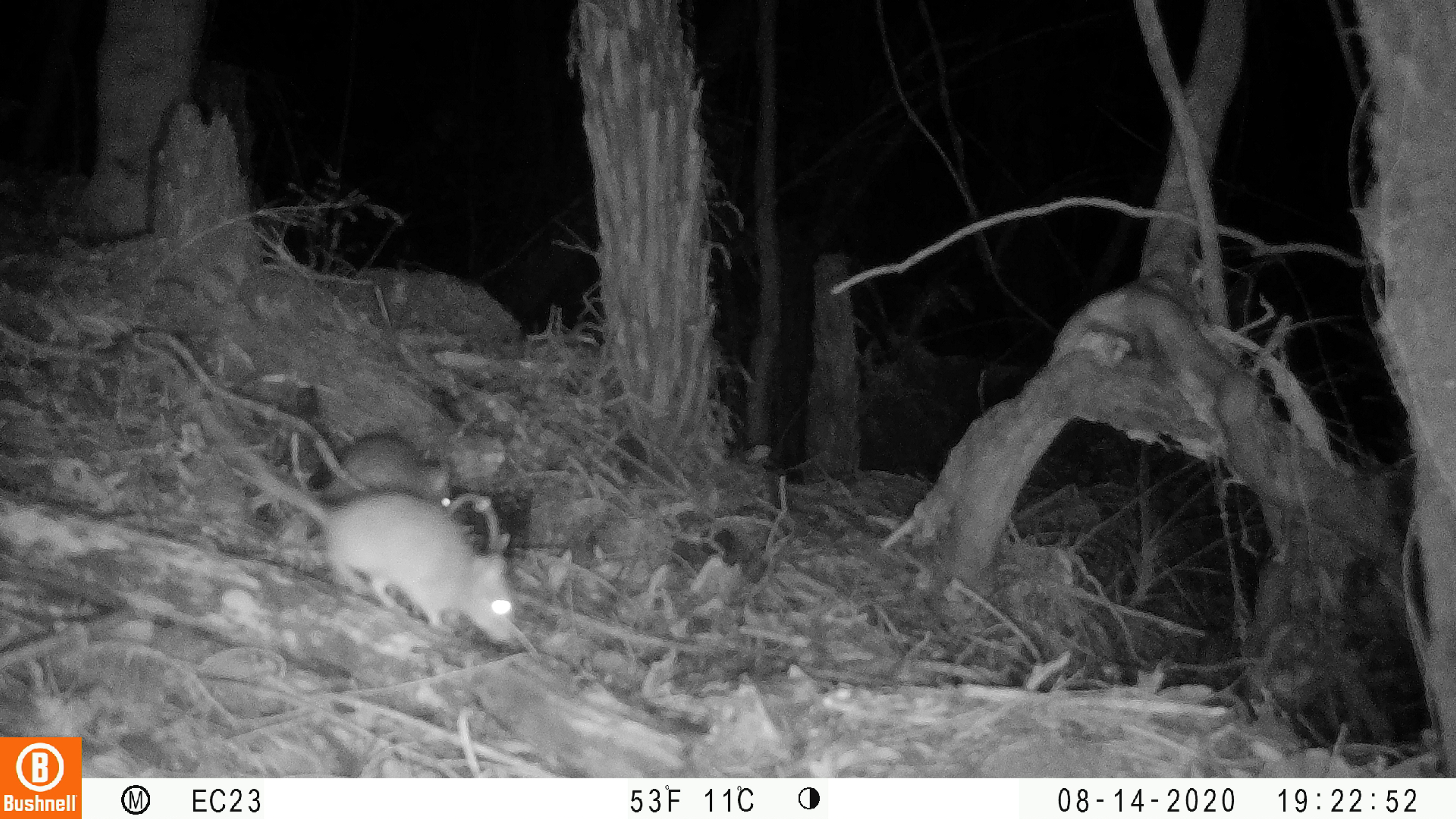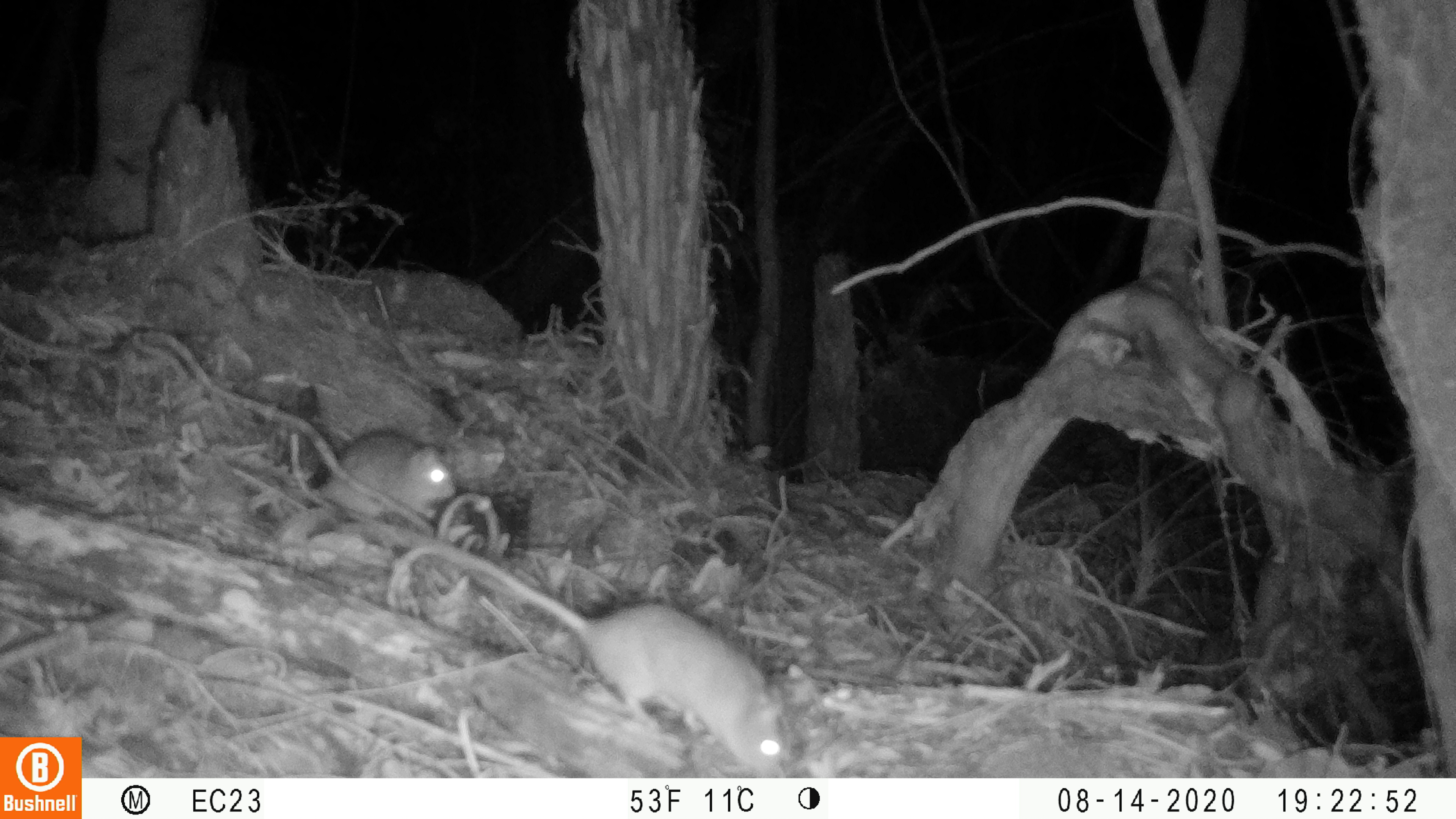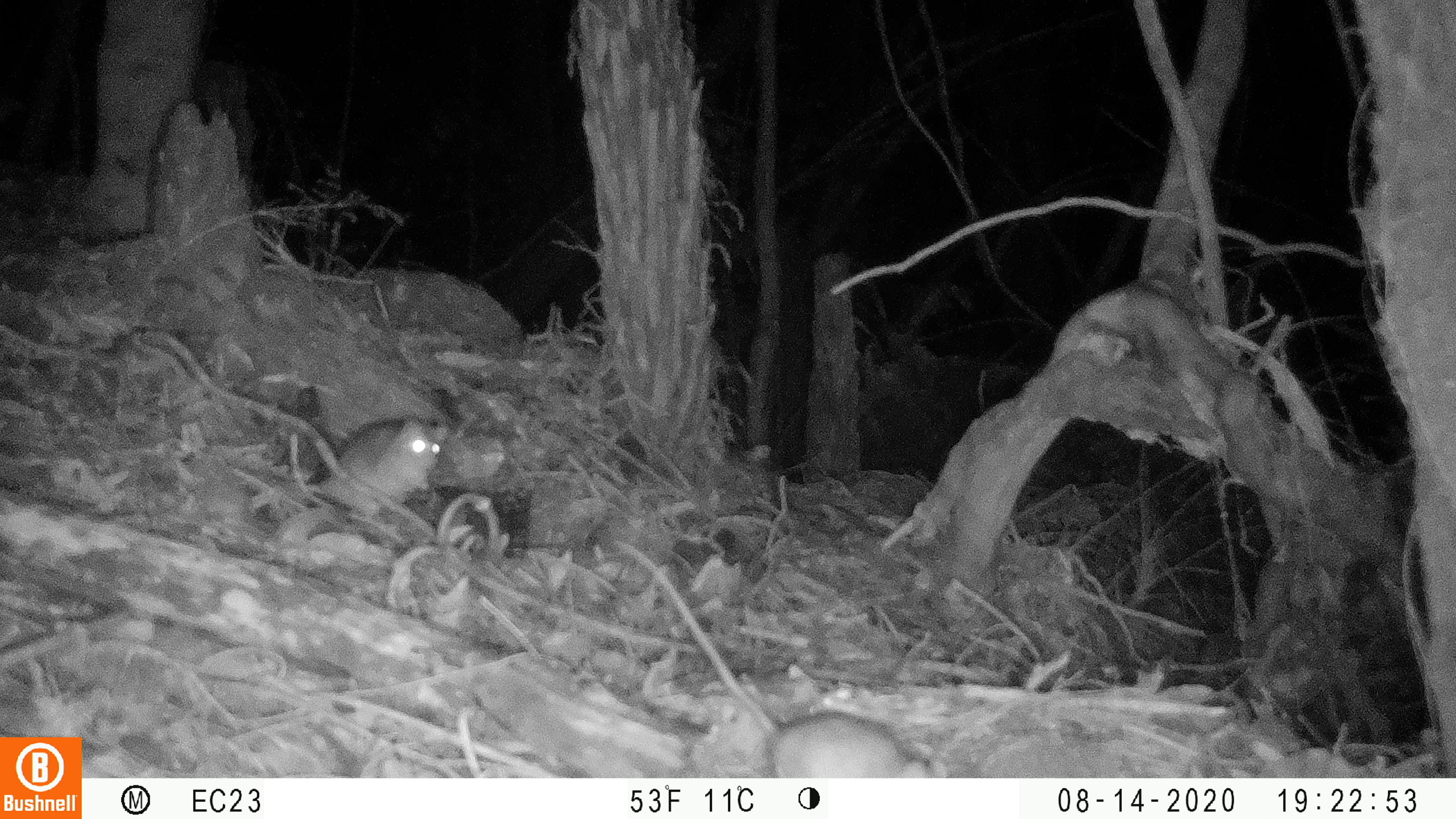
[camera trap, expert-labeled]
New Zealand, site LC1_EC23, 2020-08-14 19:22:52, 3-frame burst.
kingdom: Animalia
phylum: Chordata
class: Mammalia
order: Rodentia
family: Muridae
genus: Rattus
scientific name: Rattus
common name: rat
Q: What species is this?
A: Rat (Rattus).